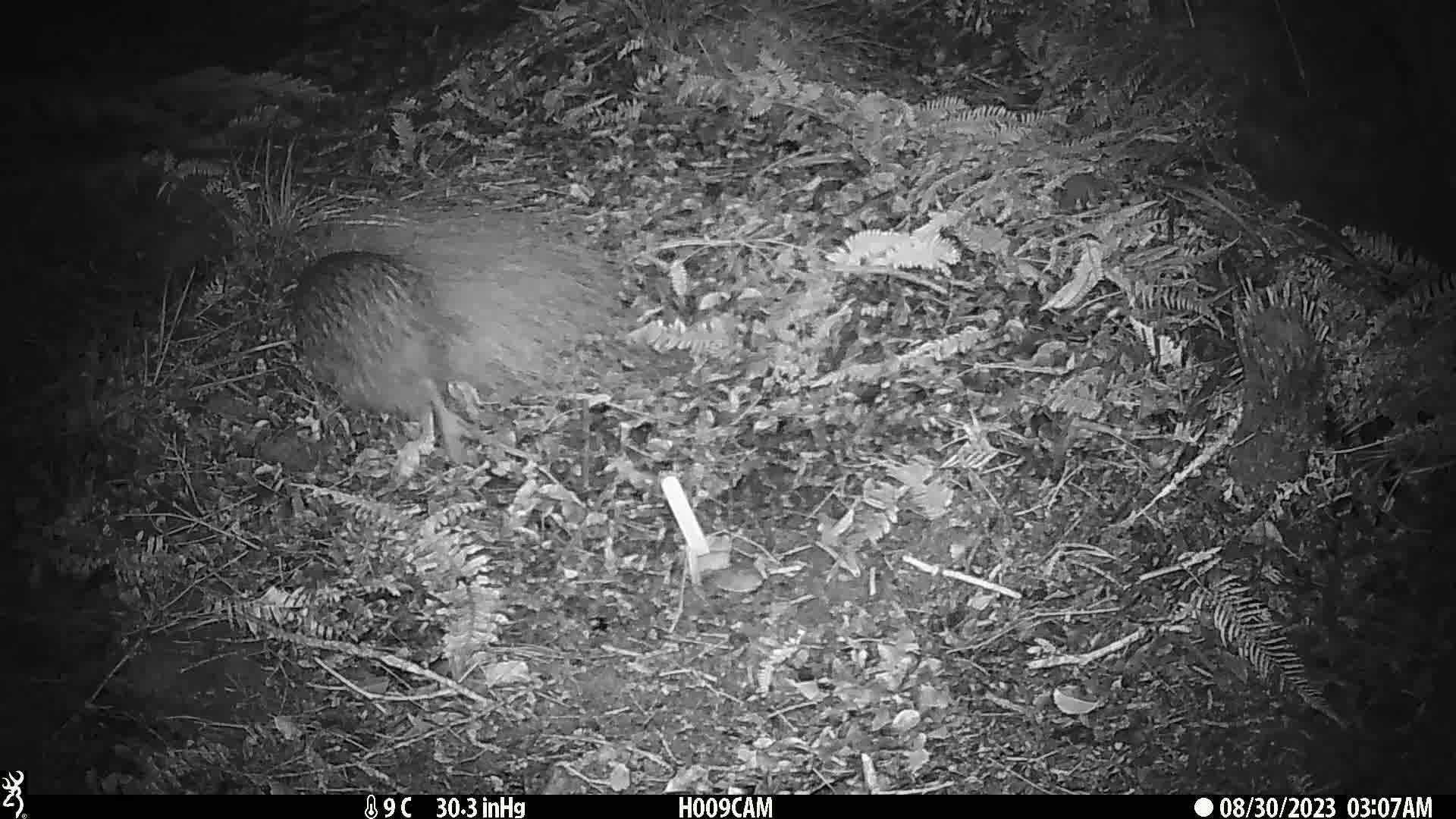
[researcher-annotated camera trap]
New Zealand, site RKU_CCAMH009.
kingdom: Animalia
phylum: Chordata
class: Aves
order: Apterygiformes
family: Apterygidae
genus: Apteryx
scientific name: Apteryx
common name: kiwi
Kiwi (Apteryx).